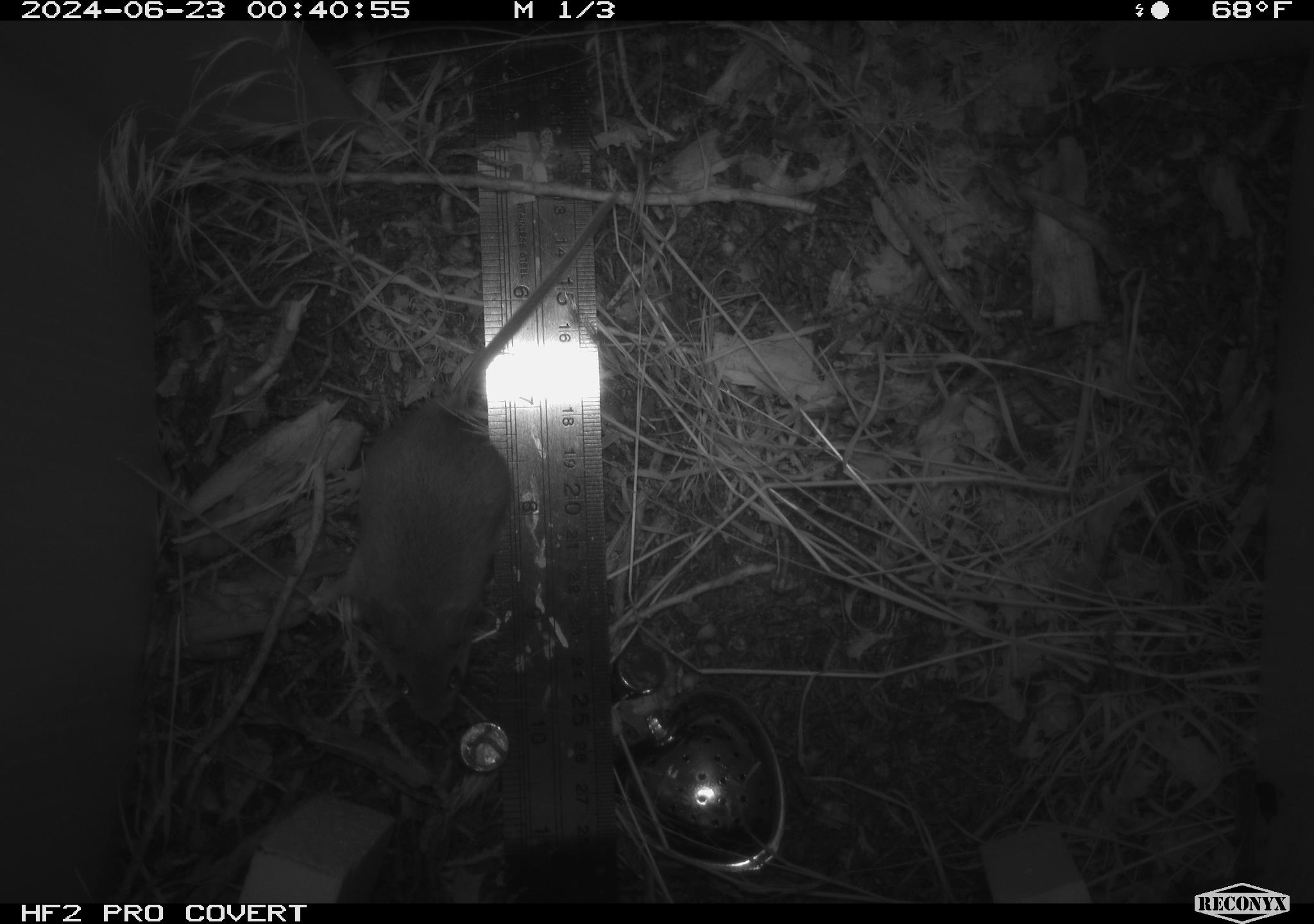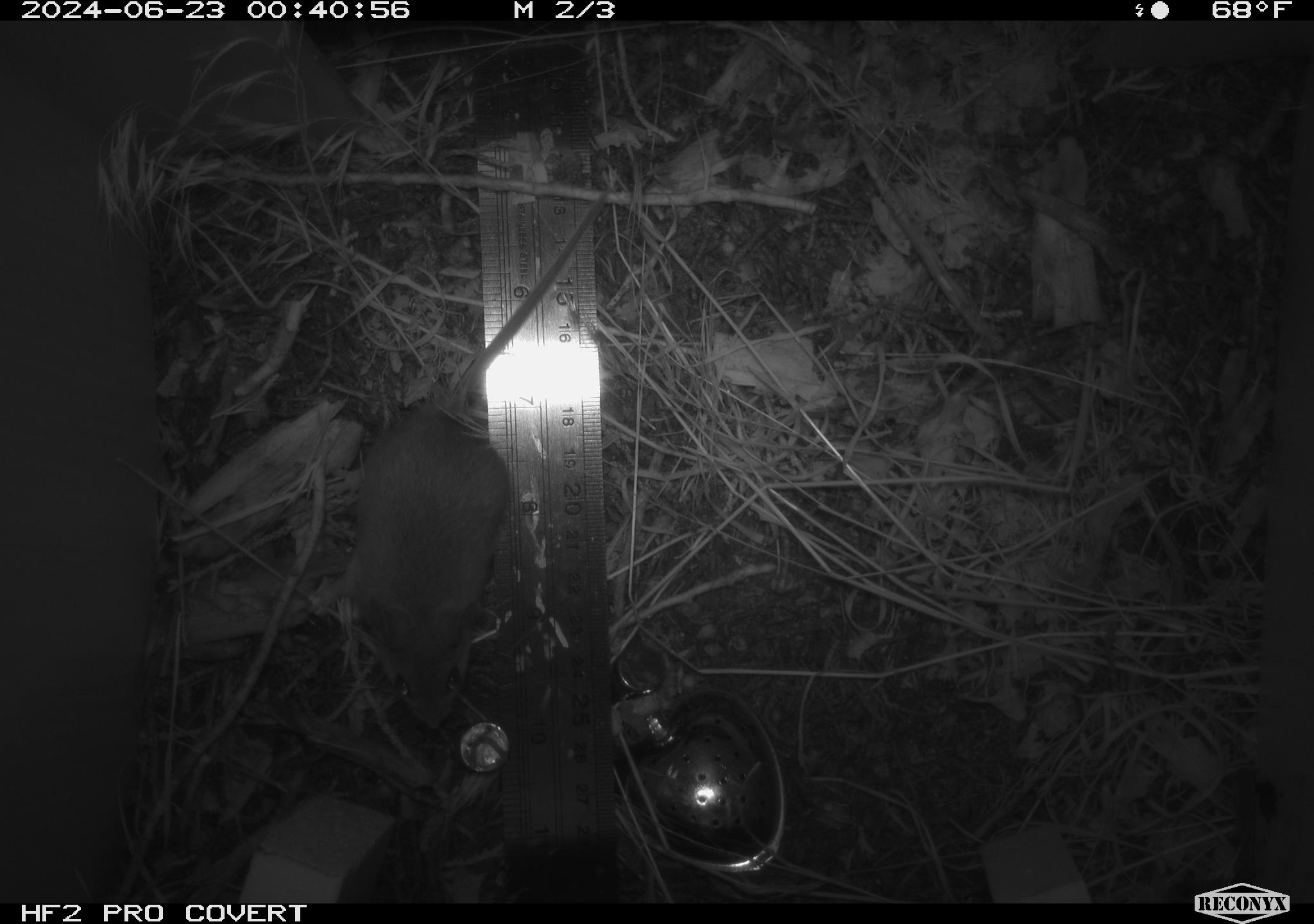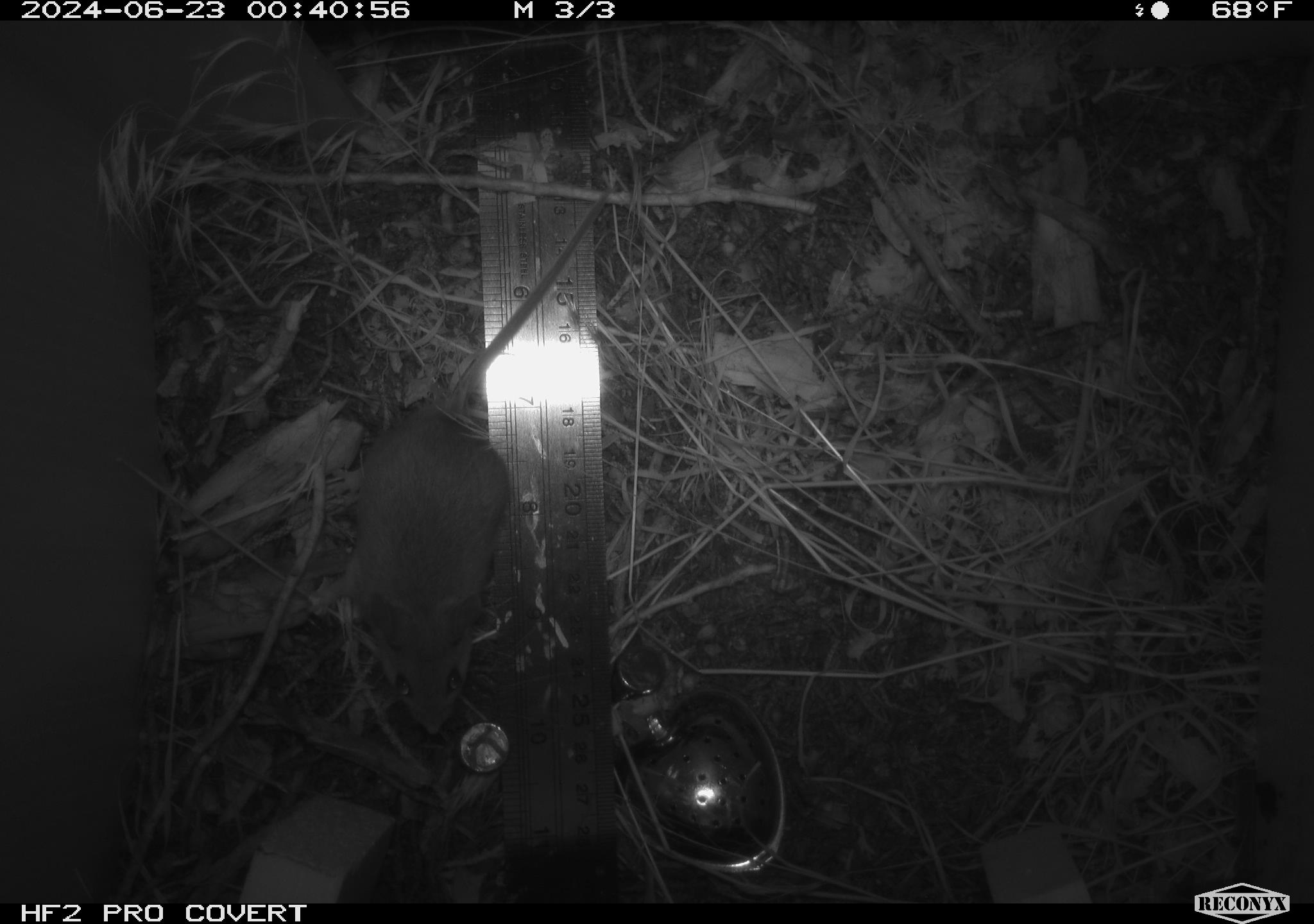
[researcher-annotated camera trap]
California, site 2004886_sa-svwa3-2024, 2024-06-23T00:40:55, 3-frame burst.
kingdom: Animalia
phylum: Chordata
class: Mammalia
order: Rodentia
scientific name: Rodentia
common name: mouse species